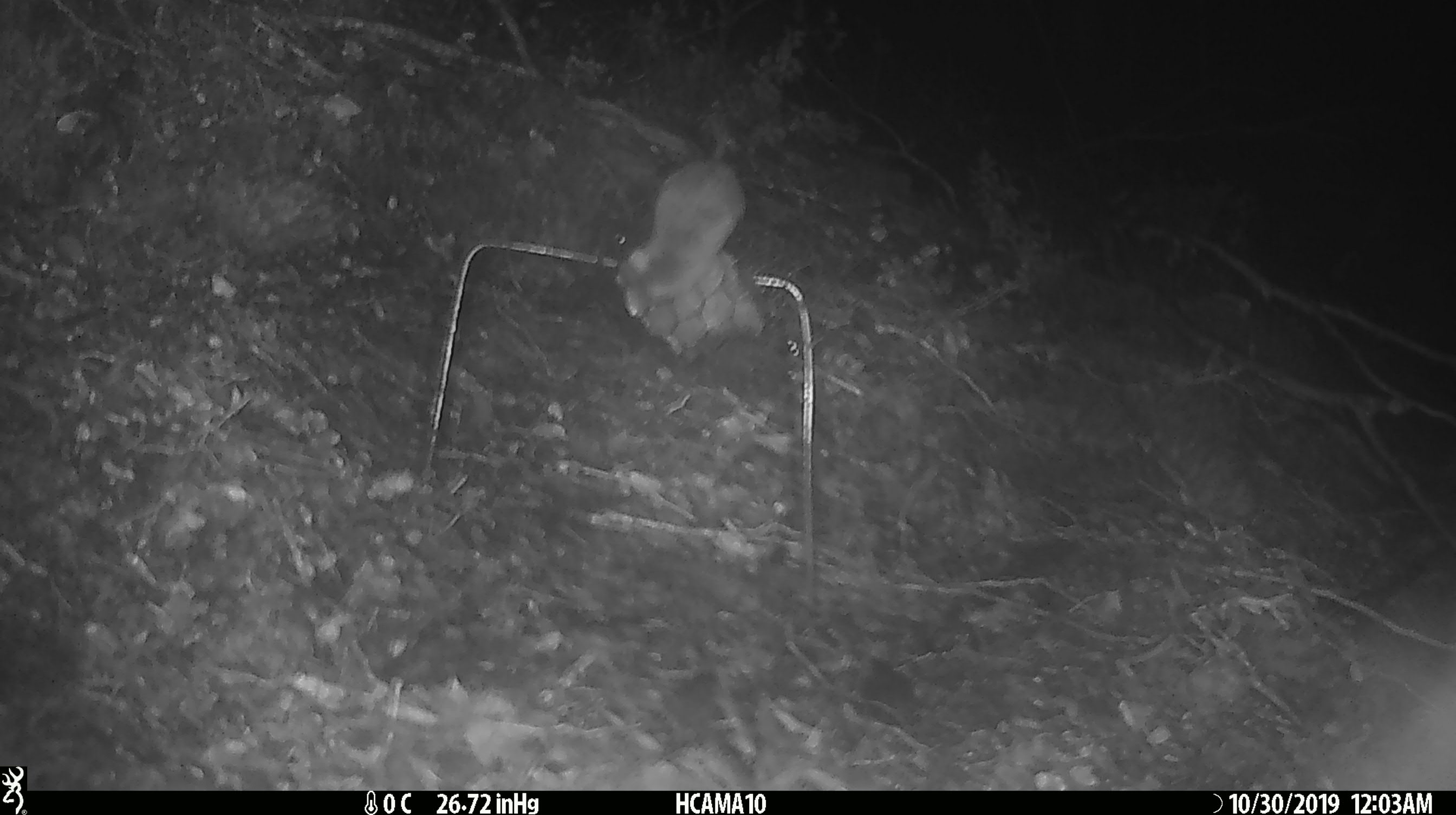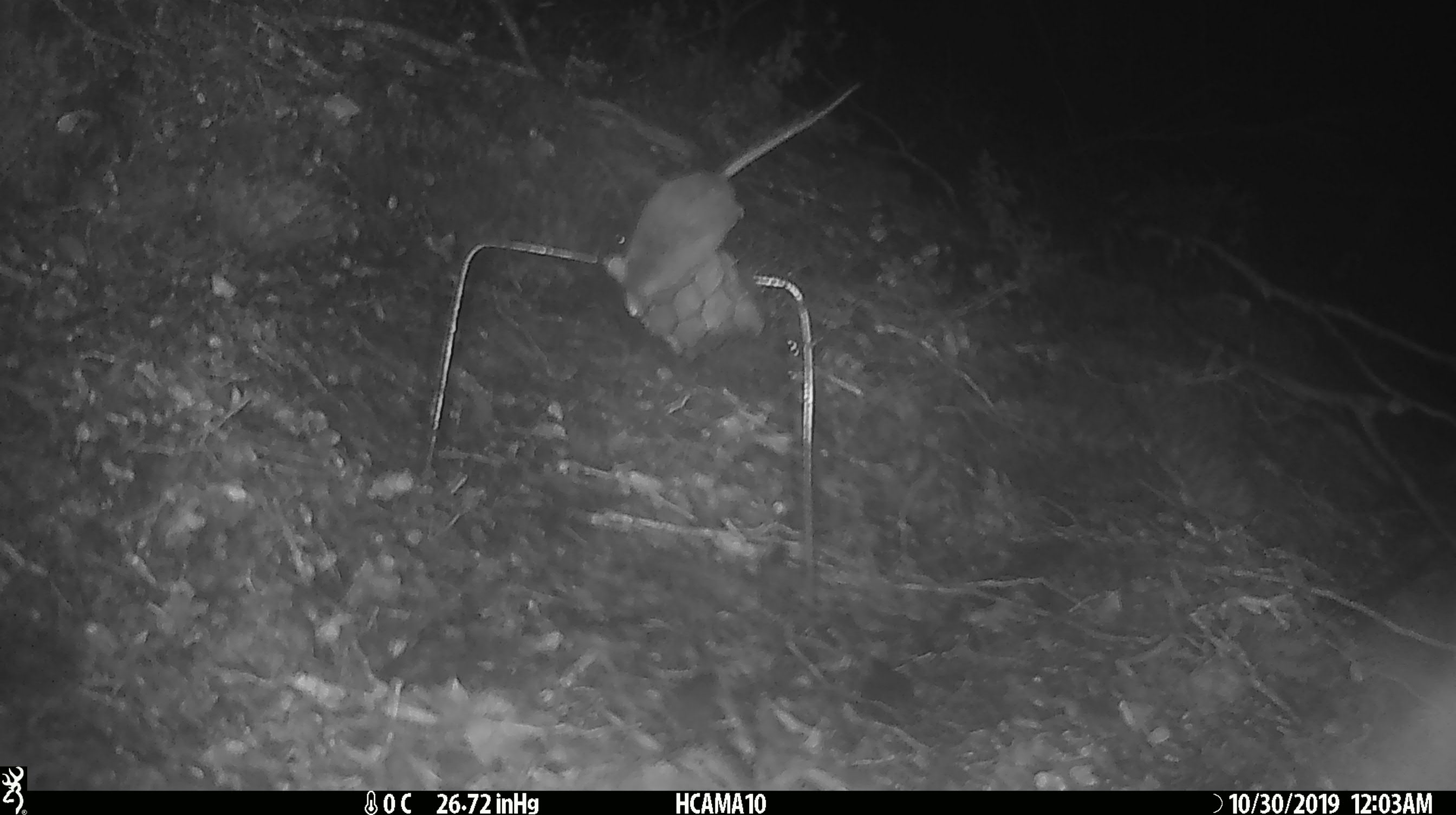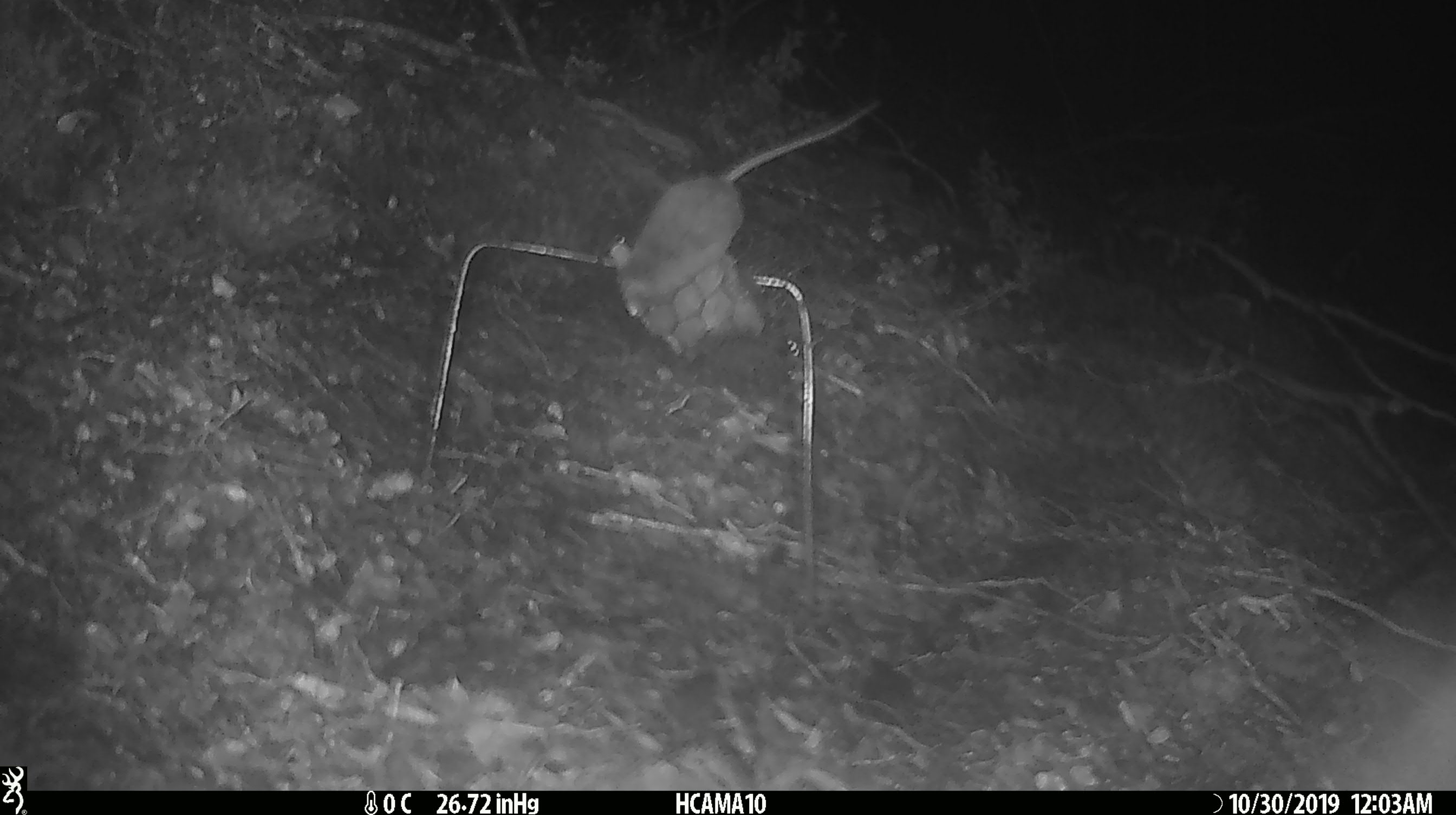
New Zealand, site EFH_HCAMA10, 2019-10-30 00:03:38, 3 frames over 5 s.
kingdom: Animalia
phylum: Chordata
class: Mammalia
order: Rodentia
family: Muridae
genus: Mus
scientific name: Mus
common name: mouse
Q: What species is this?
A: Mouse (Mus).